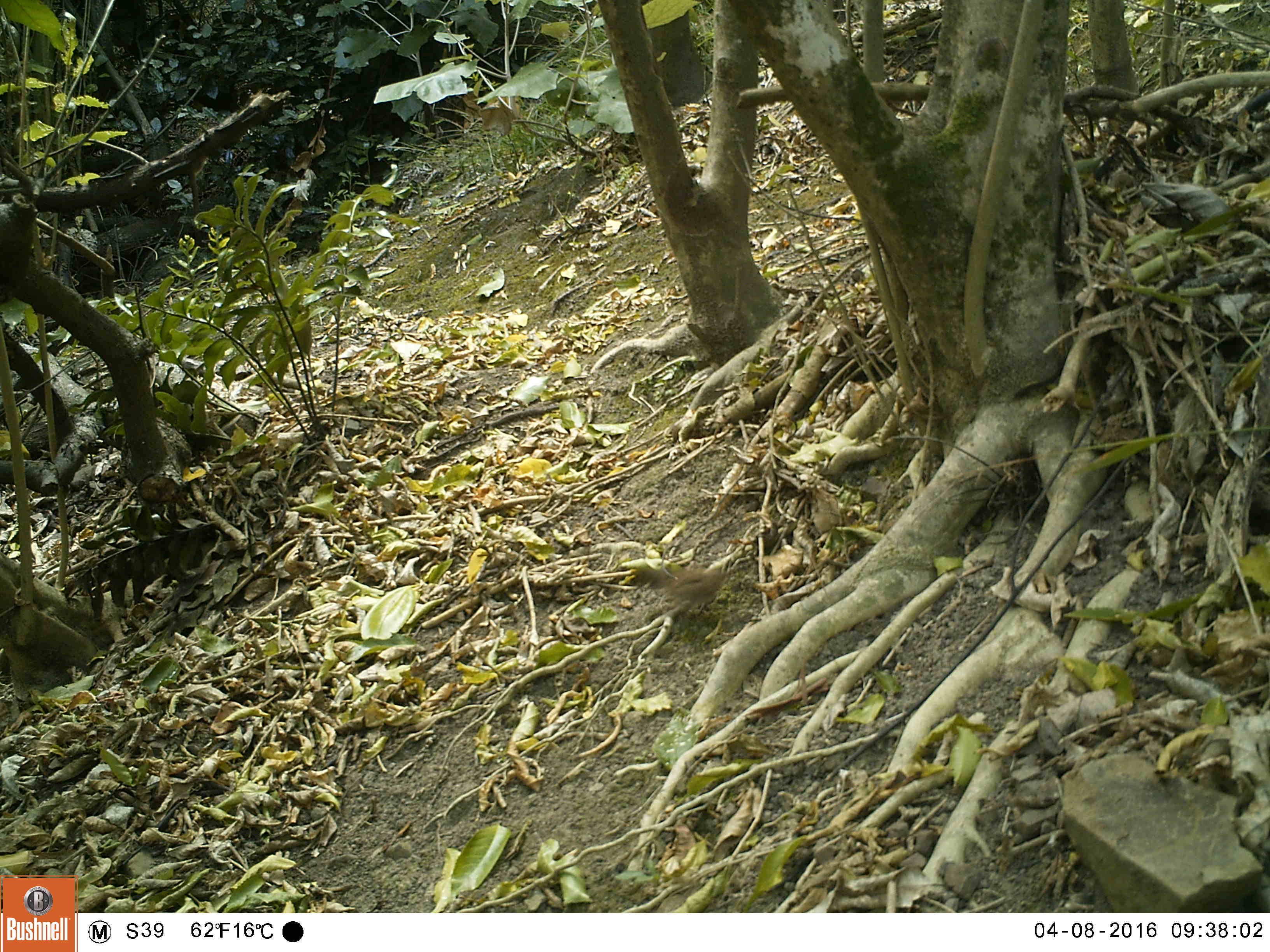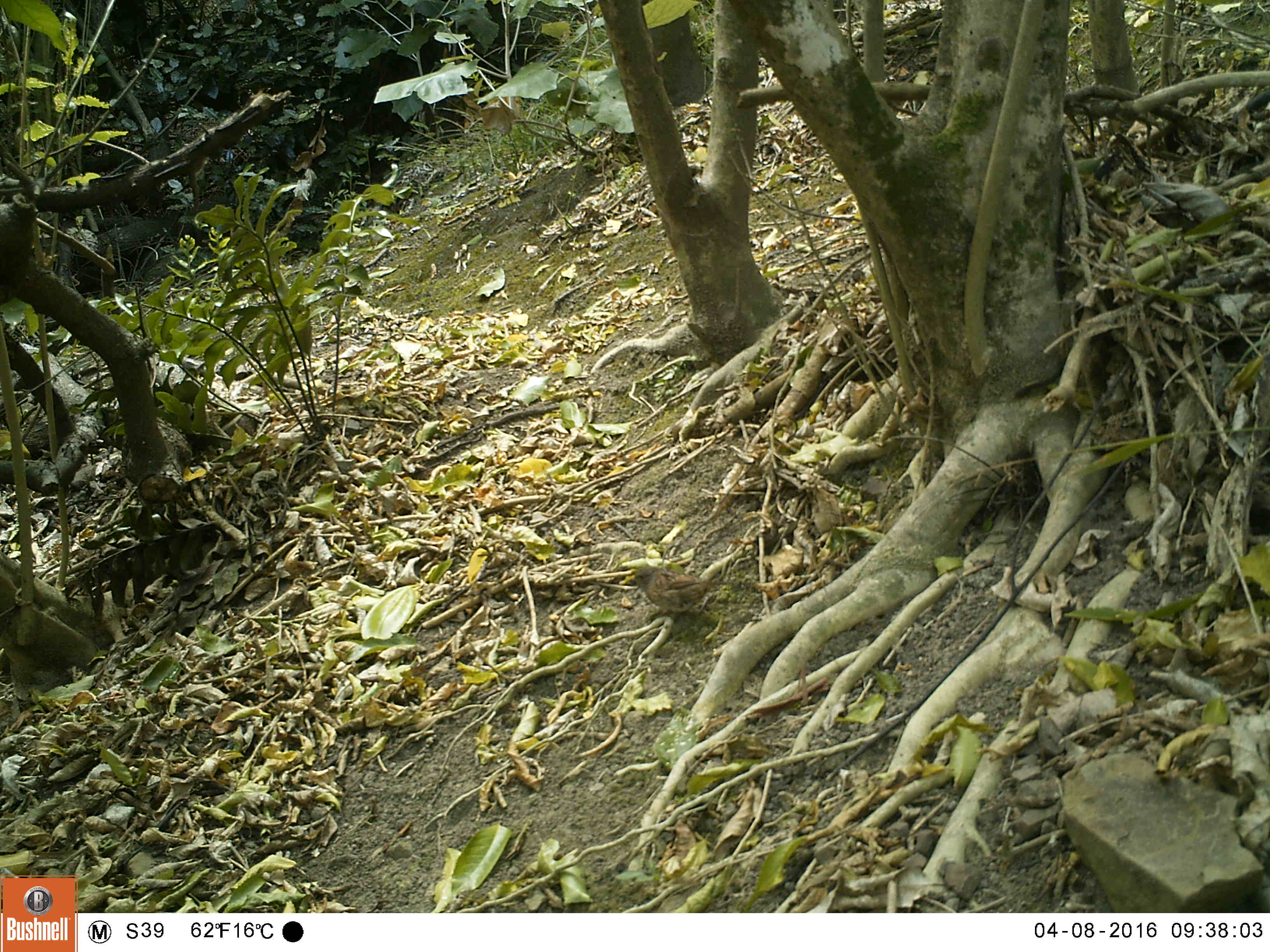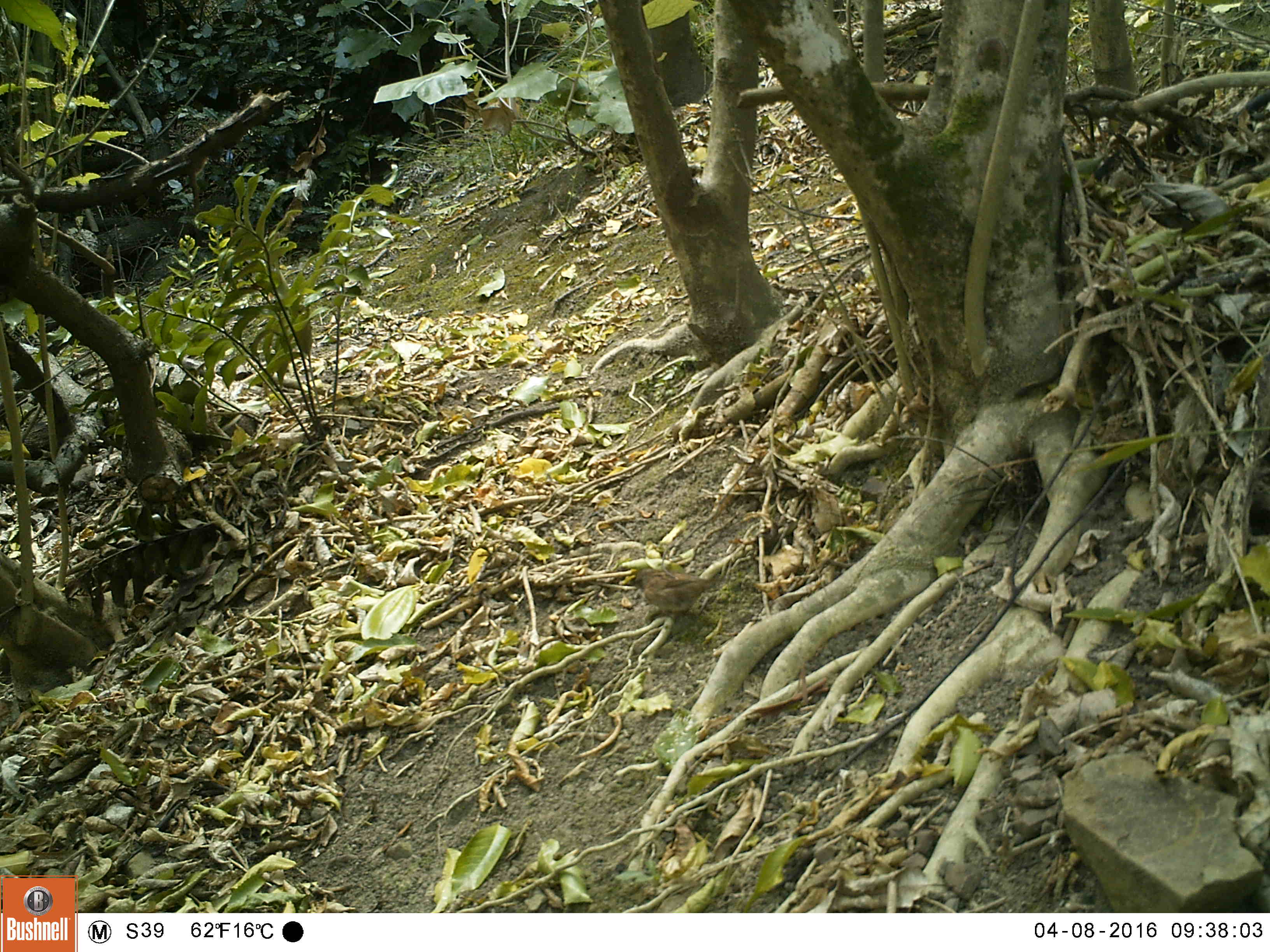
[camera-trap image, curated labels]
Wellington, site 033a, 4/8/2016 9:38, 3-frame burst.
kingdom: Animalia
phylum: Chordata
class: Aves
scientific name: Aves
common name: bird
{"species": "bird (Aves)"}